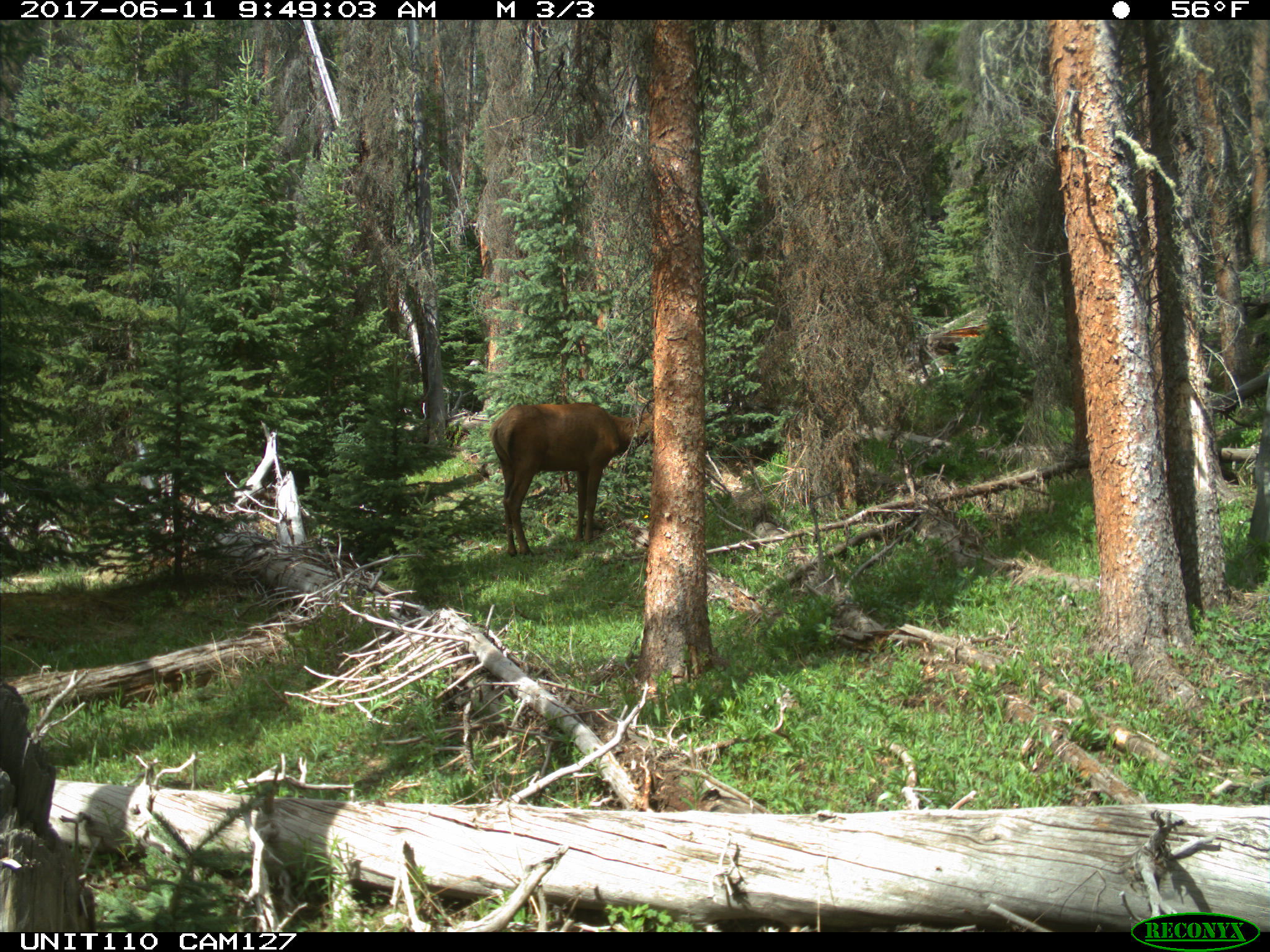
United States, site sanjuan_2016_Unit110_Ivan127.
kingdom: Animalia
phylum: Chordata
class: Mammalia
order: Artiodactyla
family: Cervidae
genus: Cervus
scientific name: Cervus elaphus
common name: red deer